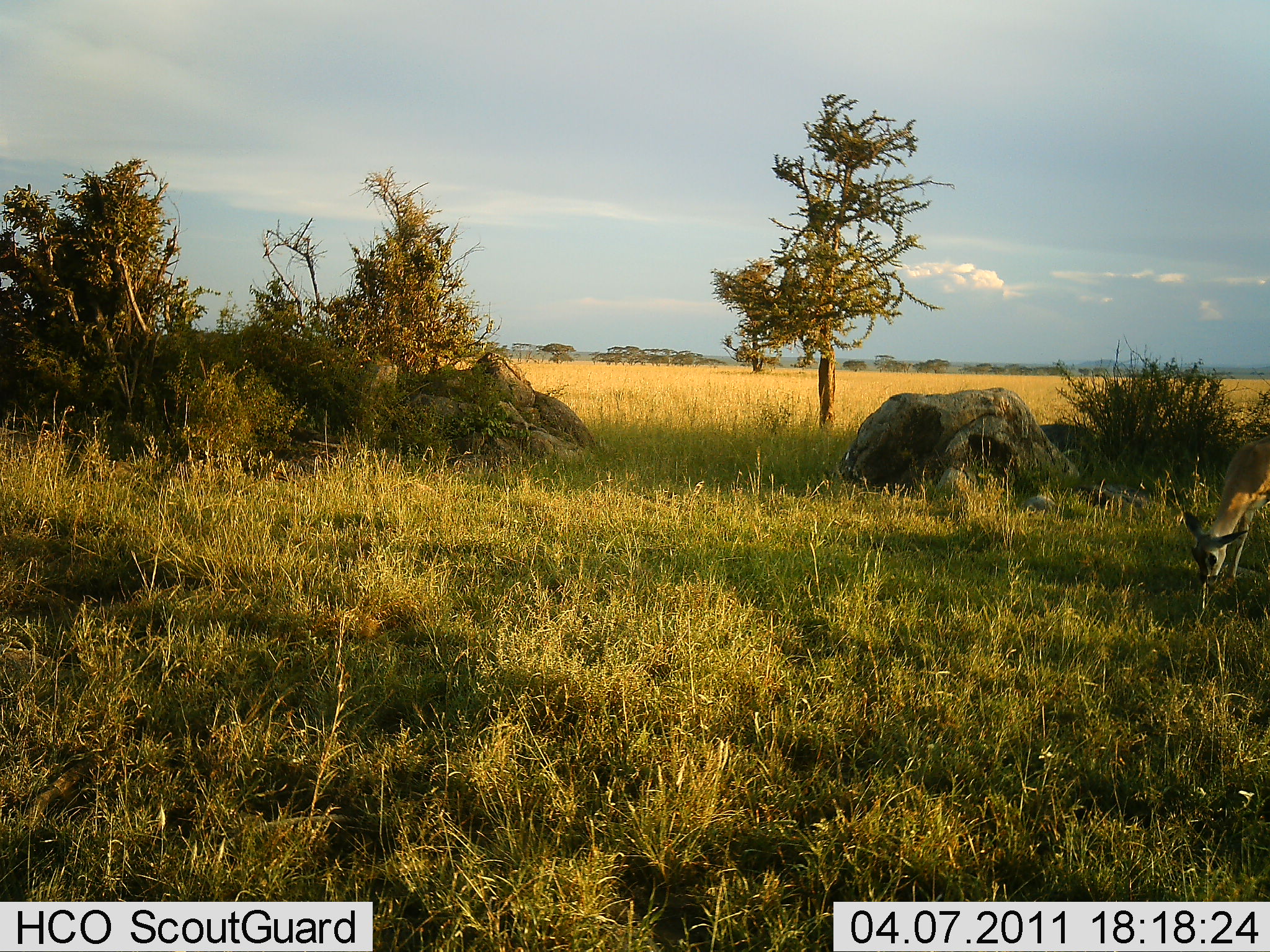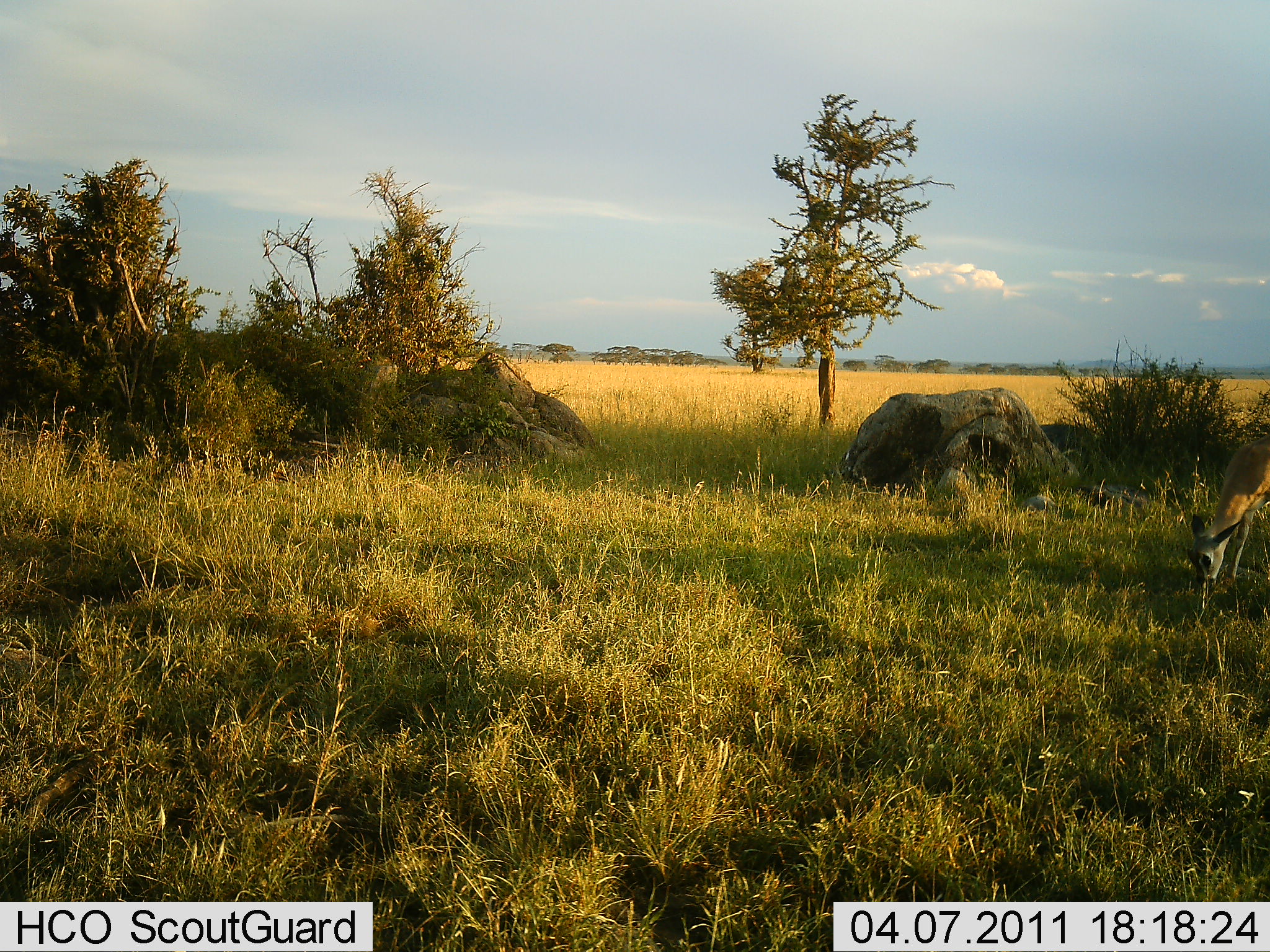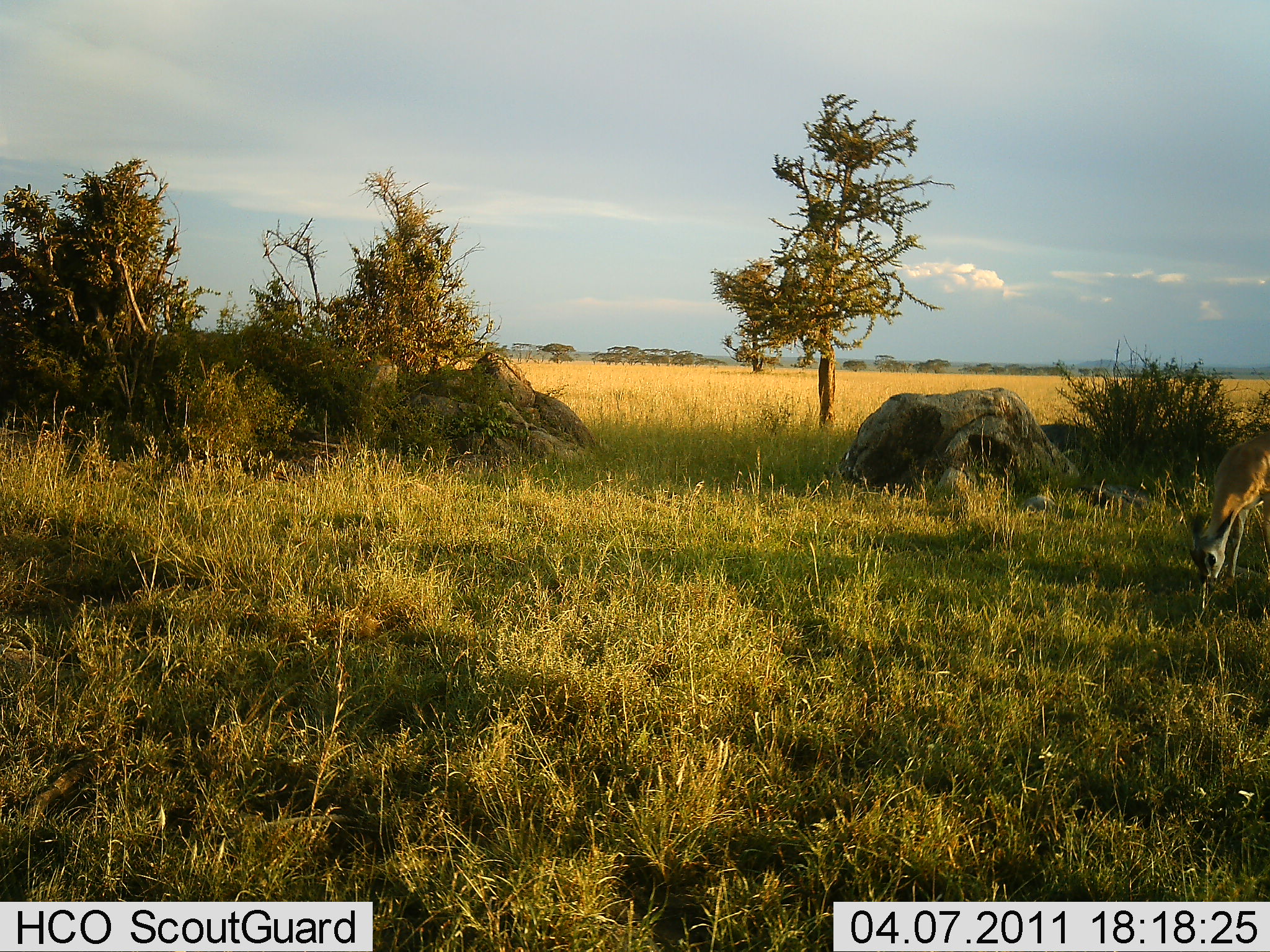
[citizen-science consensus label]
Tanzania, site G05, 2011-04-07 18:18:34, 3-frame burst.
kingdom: Animalia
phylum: Chordata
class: Mammalia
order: Artiodactyla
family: Bovidae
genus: Nanger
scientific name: Nanger granti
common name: grant's gazelle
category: gazellegrants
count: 1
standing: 17%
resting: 0%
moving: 0%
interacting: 0%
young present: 0%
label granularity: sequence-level